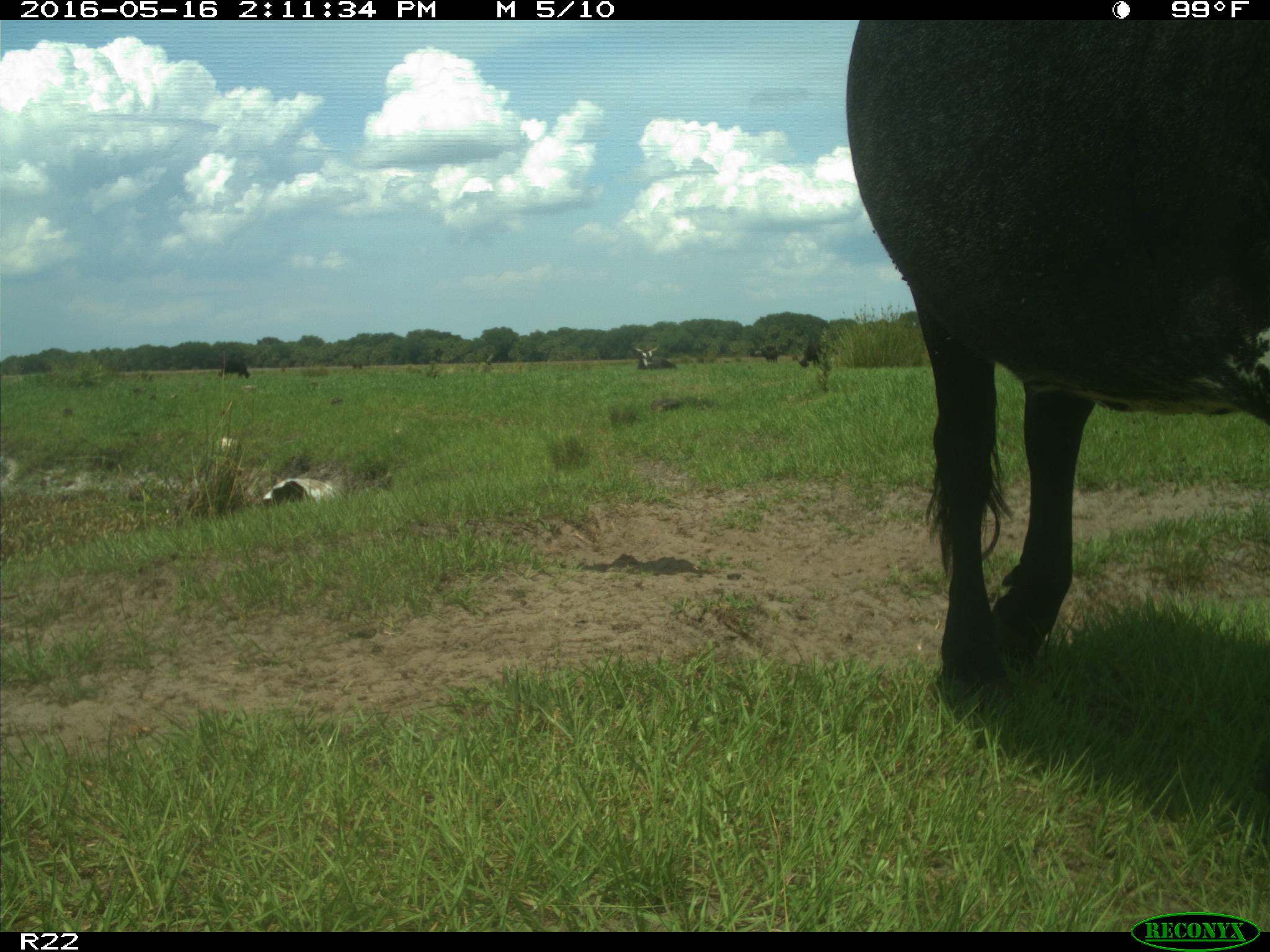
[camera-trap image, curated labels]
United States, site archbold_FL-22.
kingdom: Animalia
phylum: Chordata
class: Mammalia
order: Artiodactyla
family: Bovidae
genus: Bos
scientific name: Bos taurus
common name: domestic cow